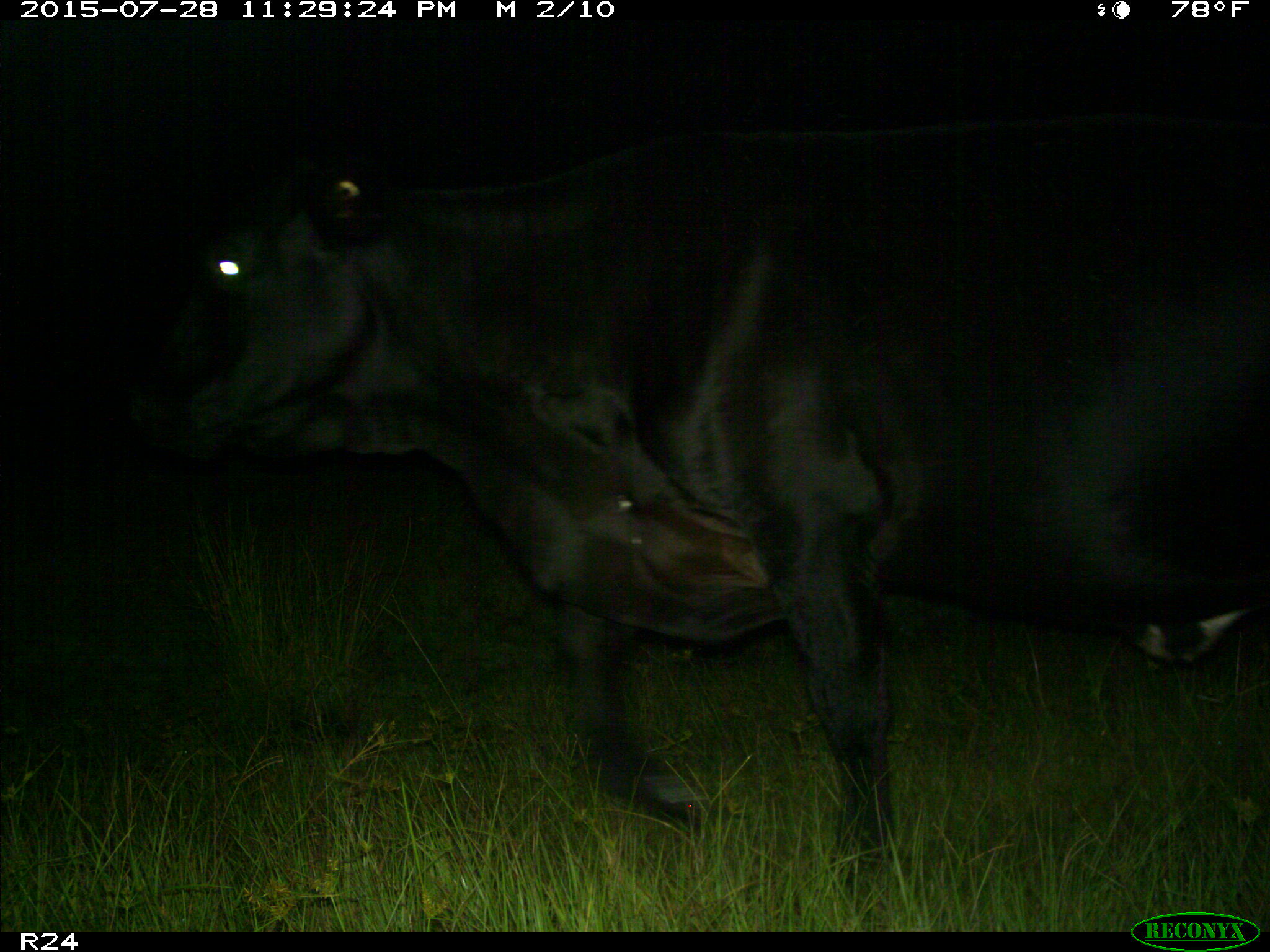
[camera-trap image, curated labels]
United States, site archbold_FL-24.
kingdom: Animalia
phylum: Chordata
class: Mammalia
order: Artiodactyla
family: Bovidae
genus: Bos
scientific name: Bos taurus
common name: domestic cow